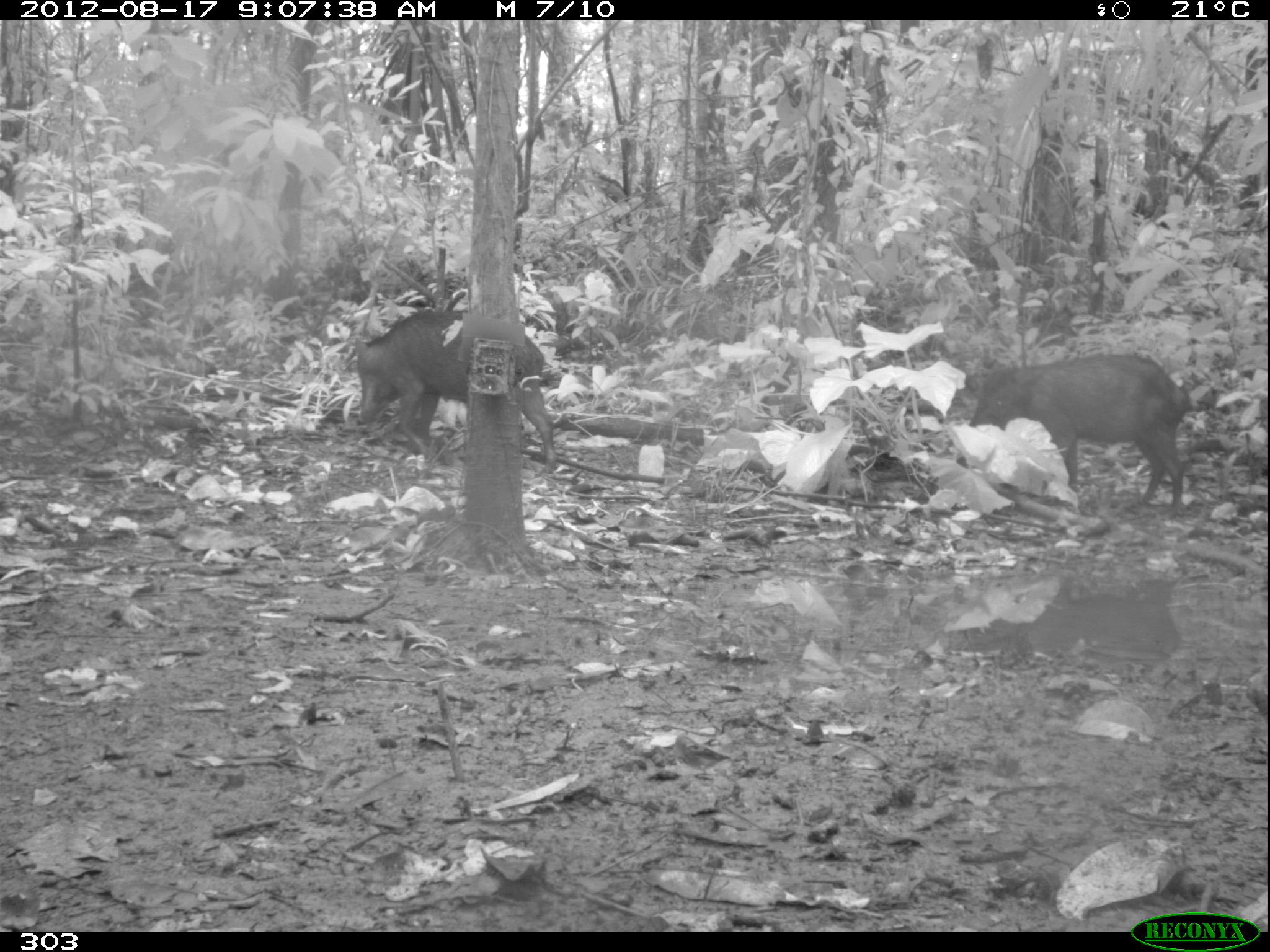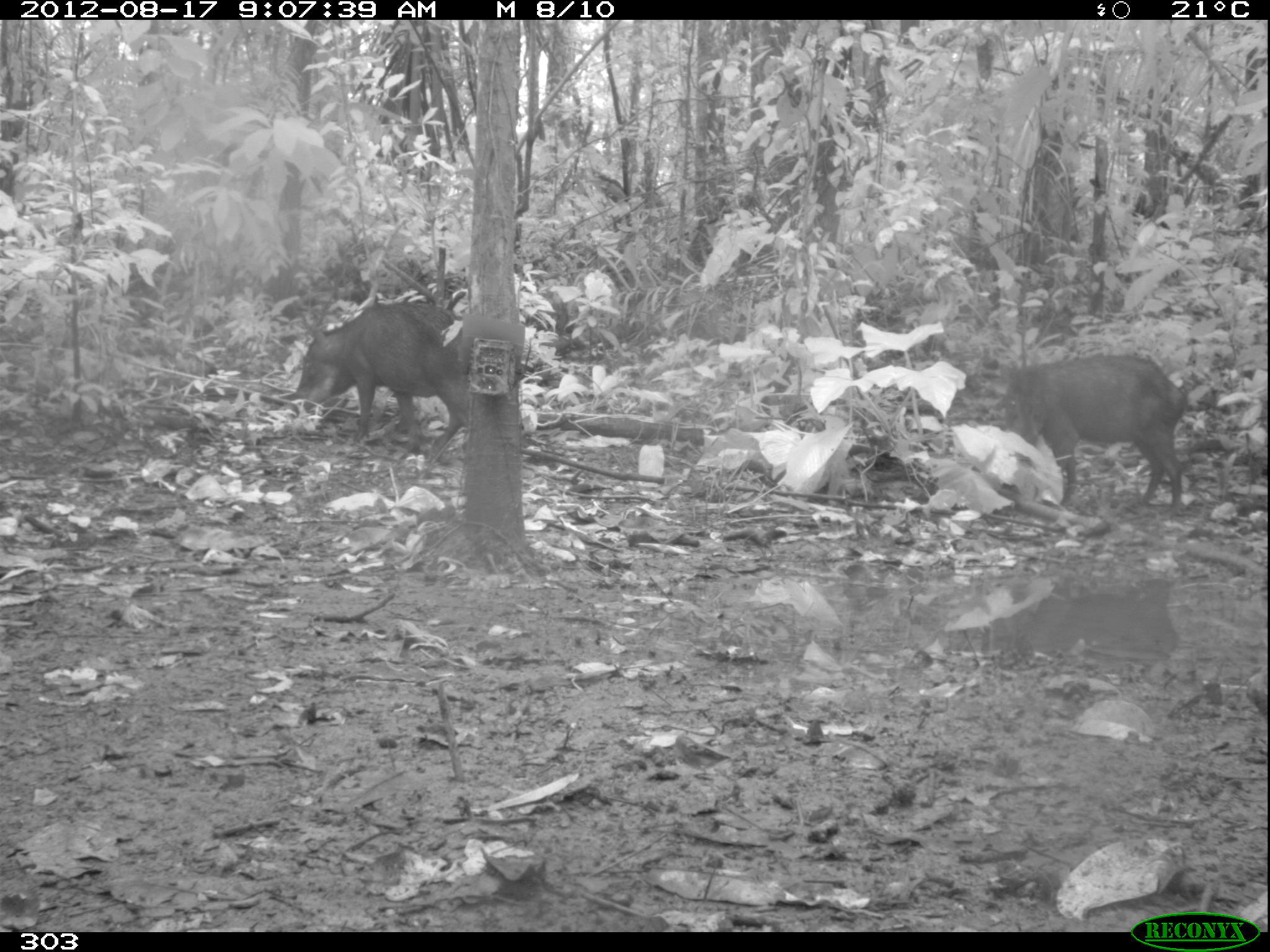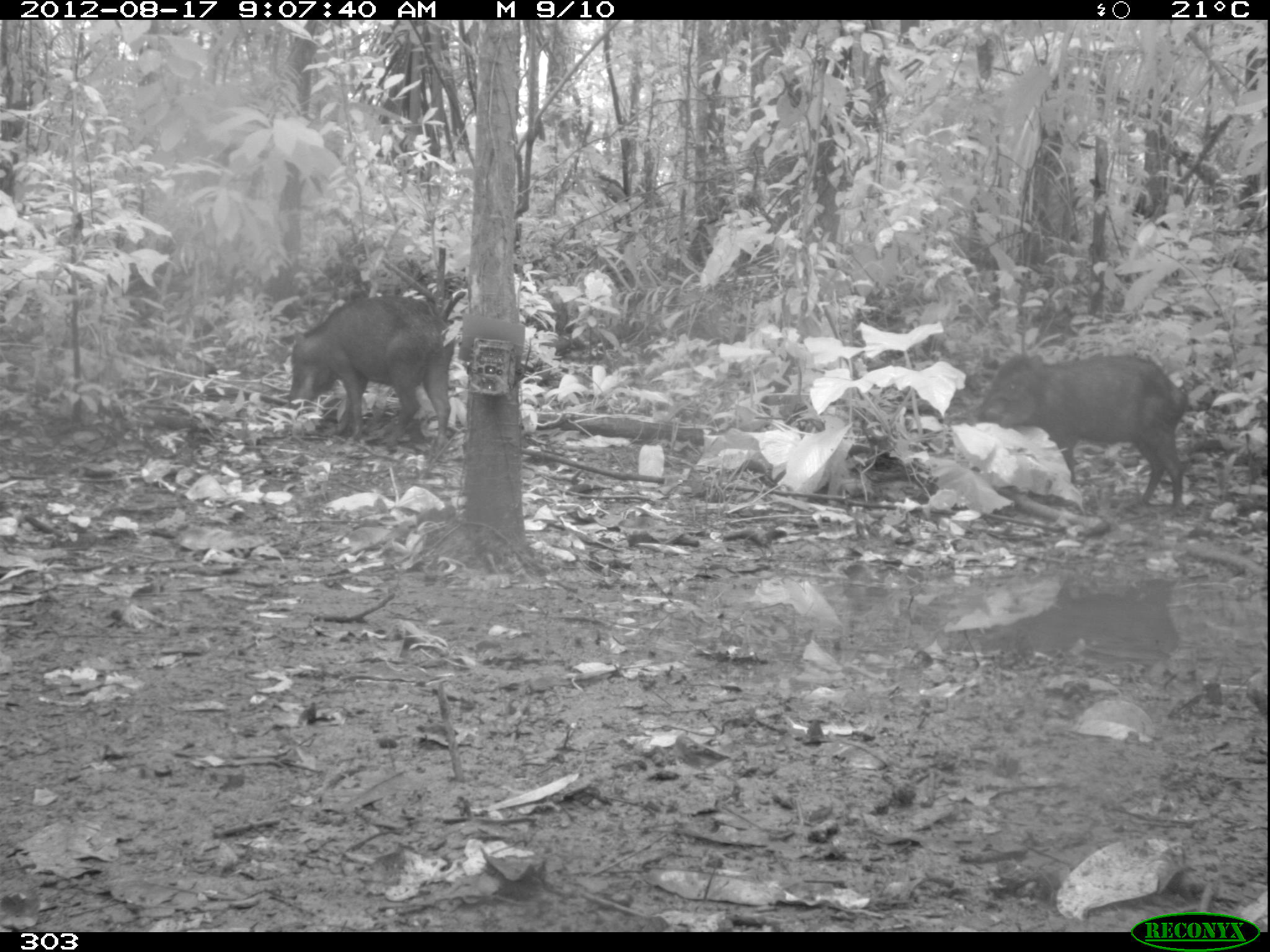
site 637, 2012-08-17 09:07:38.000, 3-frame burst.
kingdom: Animalia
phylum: Chordata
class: Mammalia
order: Artiodactyla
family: Tayassuidae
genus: Tayassu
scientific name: Tayassu pecari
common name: white-lipped peccary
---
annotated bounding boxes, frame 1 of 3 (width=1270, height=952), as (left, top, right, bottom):
tayassu pecari: (971, 355, 1184, 515); (360, 310, 553, 468)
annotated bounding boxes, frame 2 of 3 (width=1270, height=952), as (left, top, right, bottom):
tayassu pecari: (1000, 353, 1190, 513); (288, 299, 466, 464)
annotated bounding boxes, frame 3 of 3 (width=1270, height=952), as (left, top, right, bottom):
tayassu pecari: (973, 349, 1189, 516); (286, 294, 456, 450)